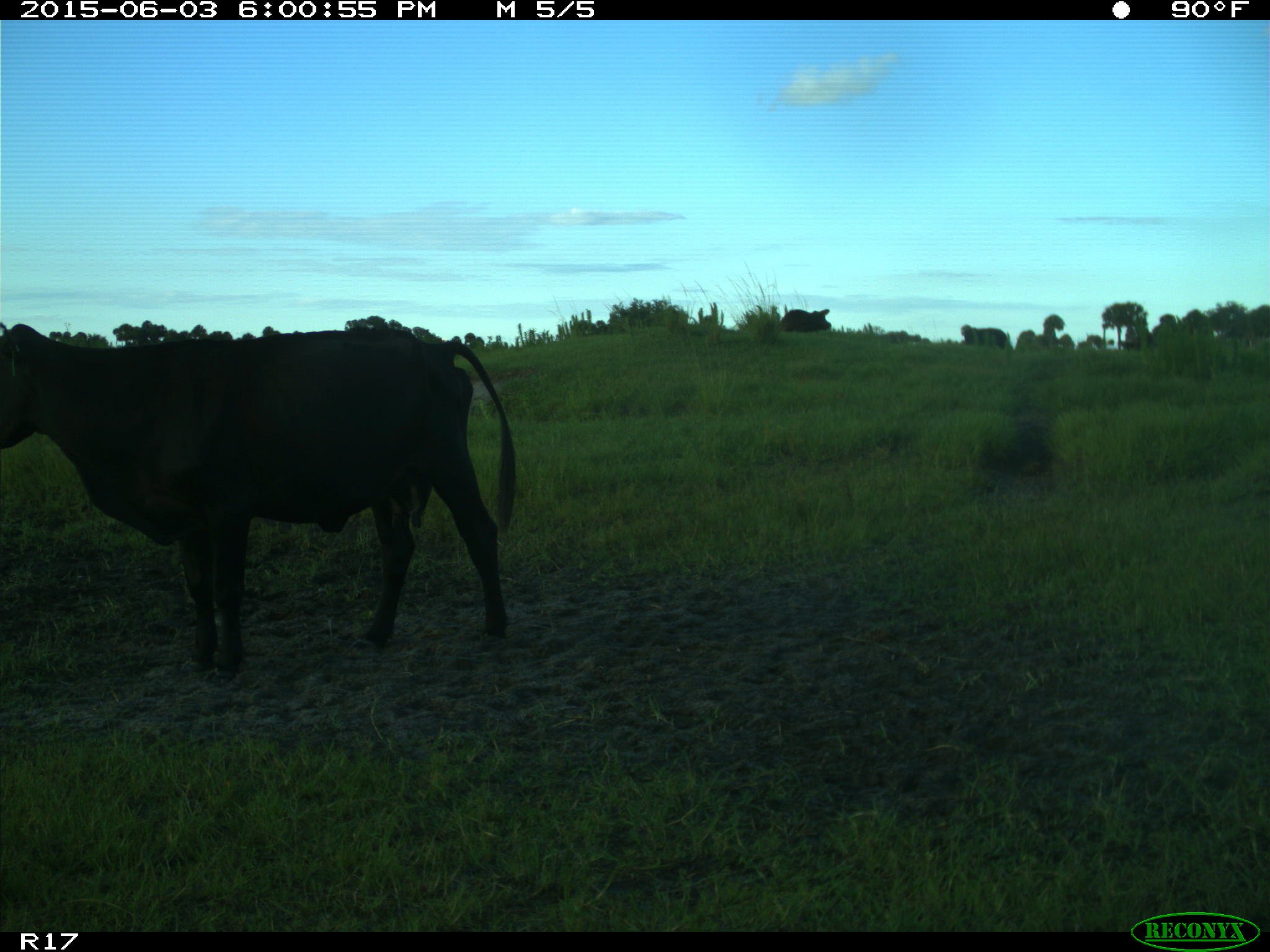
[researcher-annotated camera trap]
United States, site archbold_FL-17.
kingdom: Animalia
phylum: Chordata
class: Mammalia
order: Artiodactyla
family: Bovidae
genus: Bos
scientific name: Bos taurus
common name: domestic cow